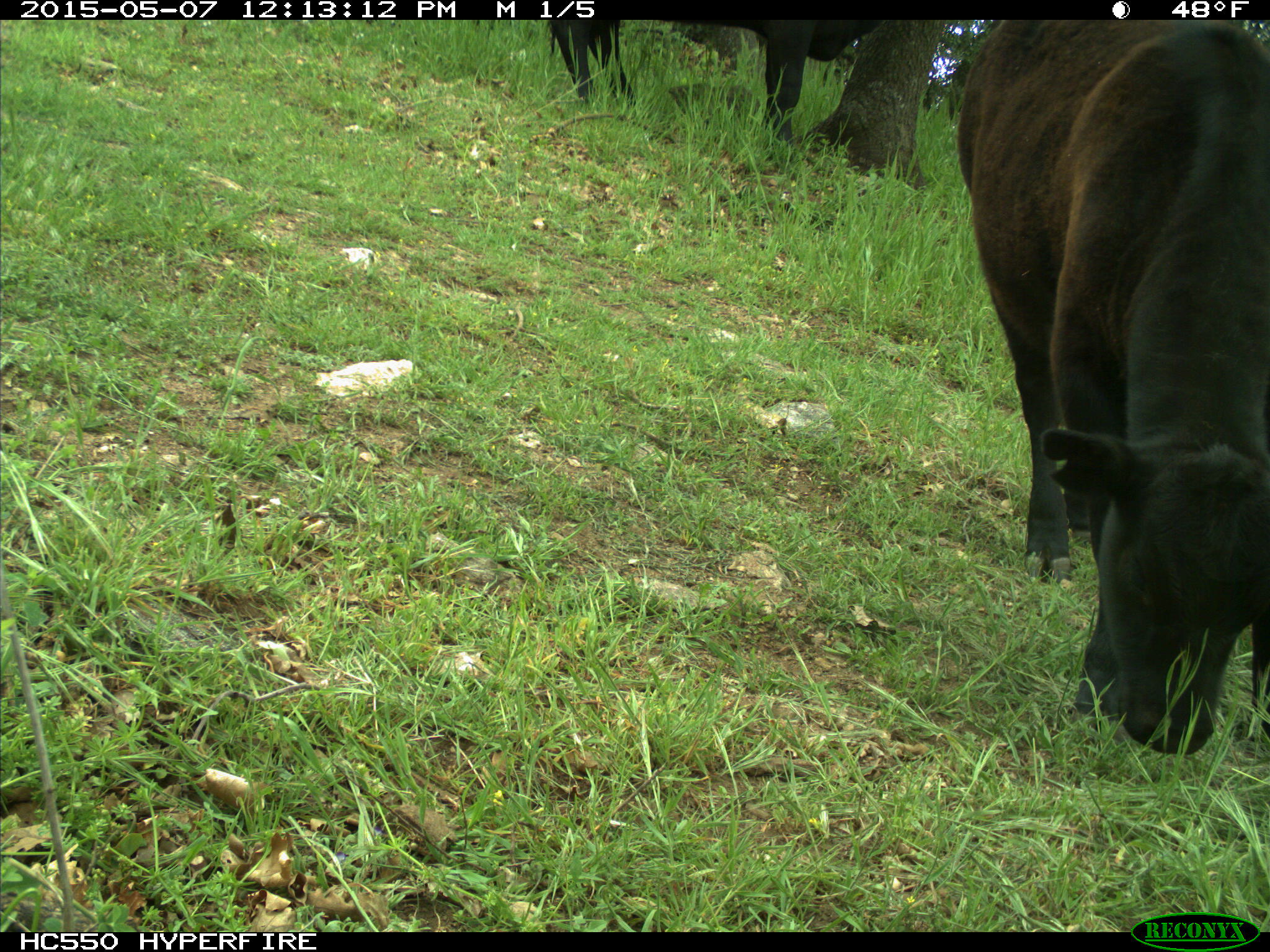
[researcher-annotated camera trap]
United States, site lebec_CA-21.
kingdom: Animalia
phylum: Chordata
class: Mammalia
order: Artiodactyla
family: Bovidae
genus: Bos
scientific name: Bos taurus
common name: domestic cow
Bos taurus (domestic cow).